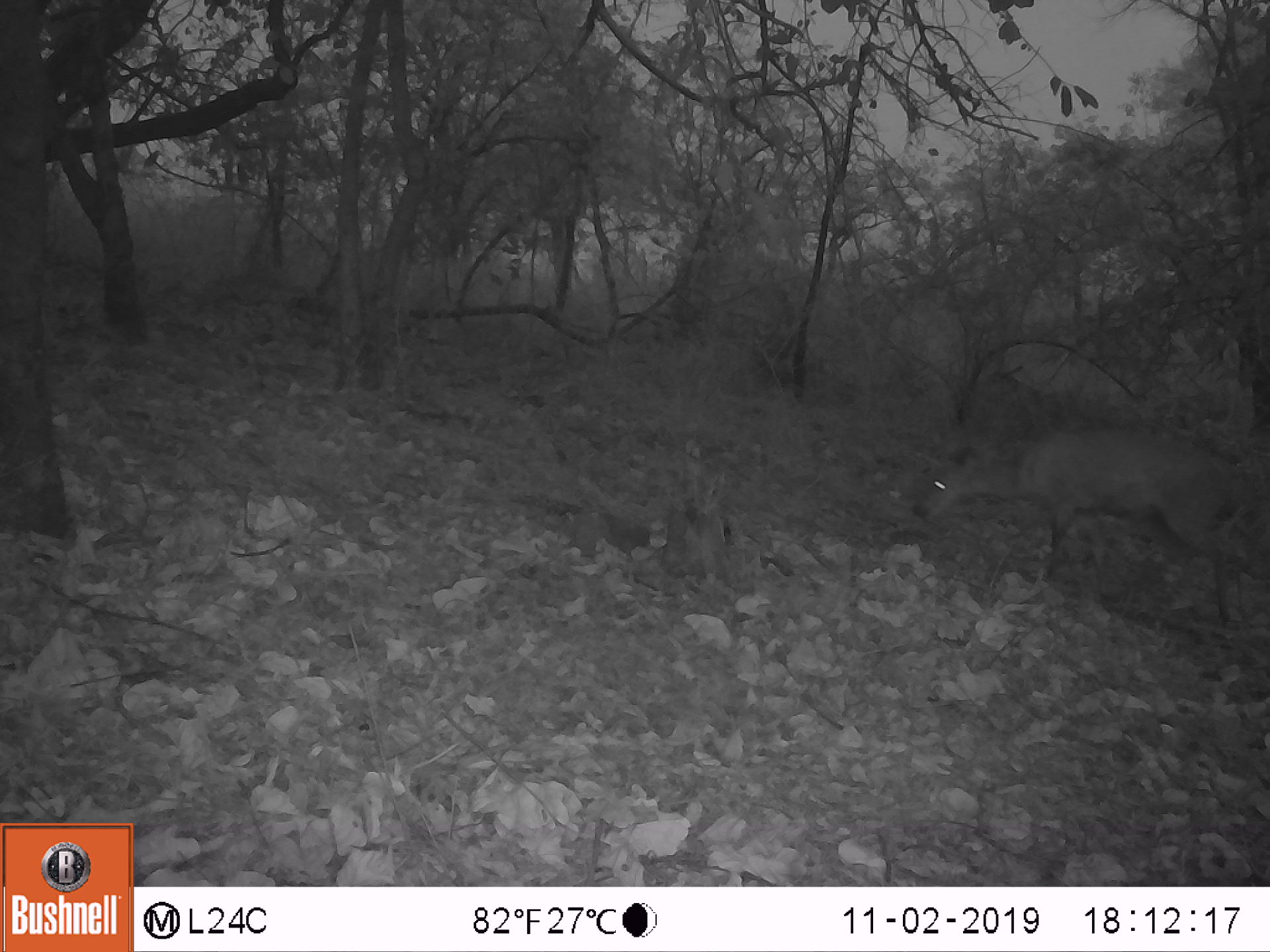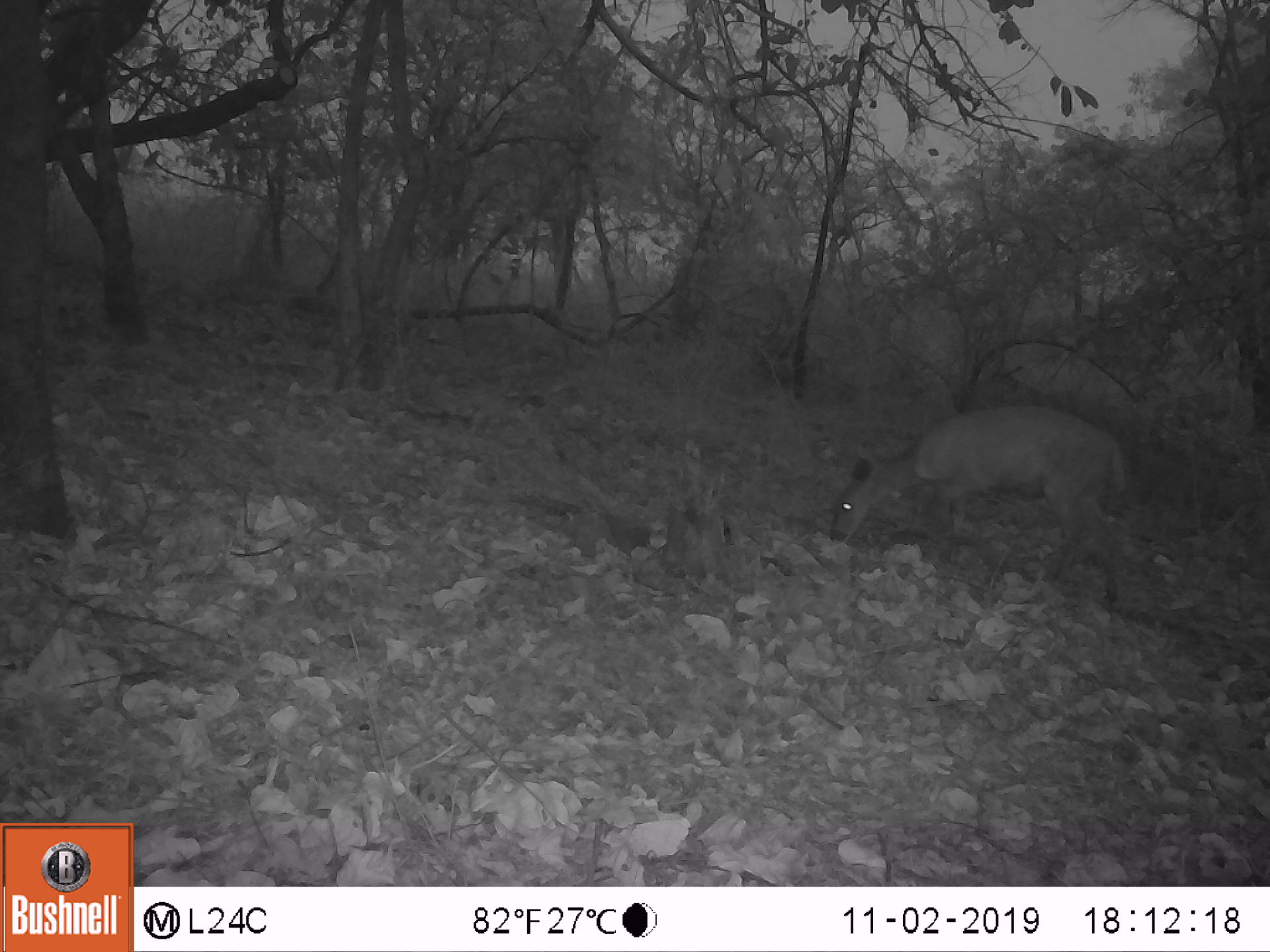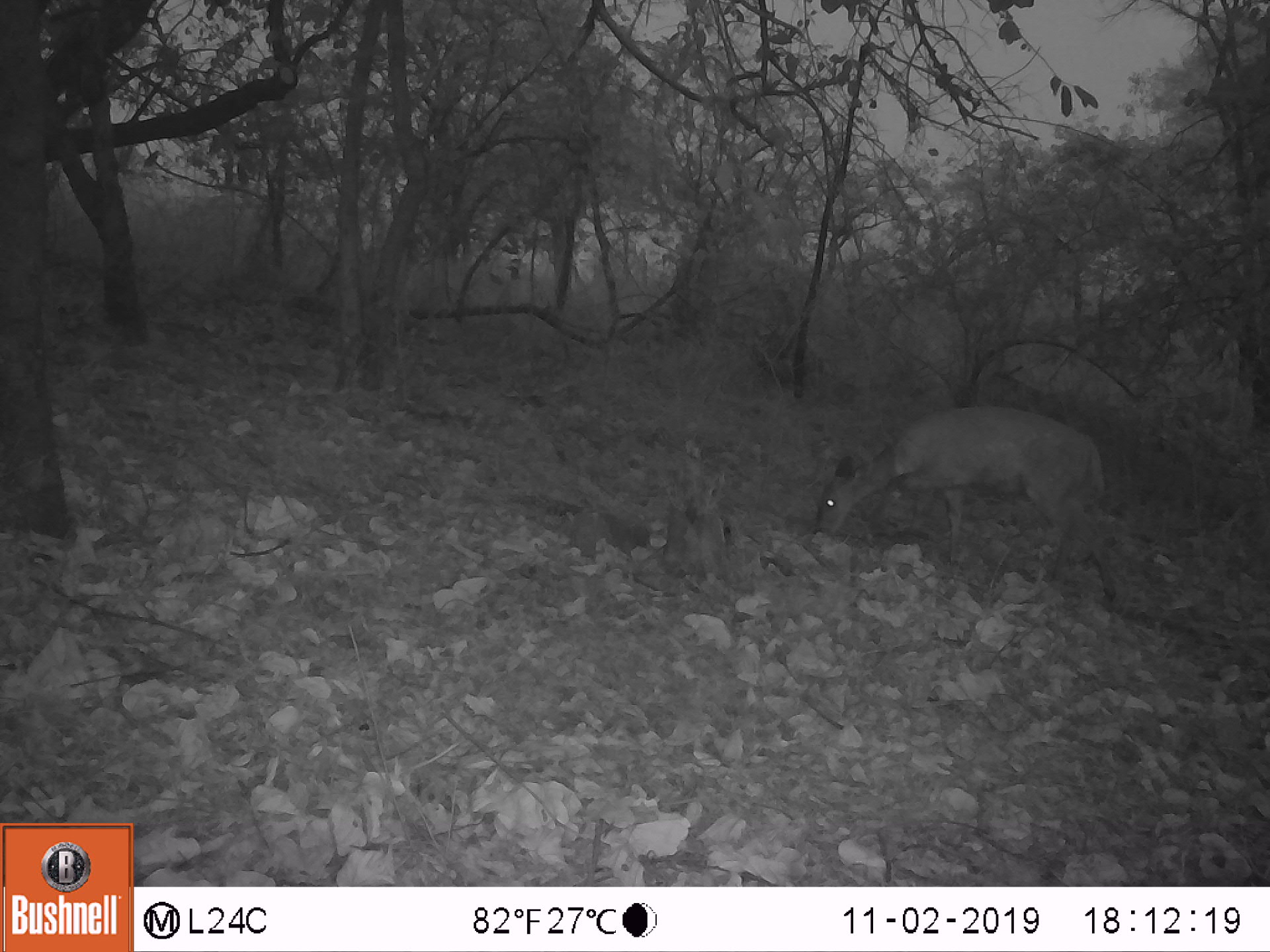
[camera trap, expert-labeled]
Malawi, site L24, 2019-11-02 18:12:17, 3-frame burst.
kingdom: Animalia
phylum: Chordata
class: Mammalia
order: Artiodactyla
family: Bovidae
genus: Tragelaphus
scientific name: Tragelaphus sylvaticus sylvaticus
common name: cape bushbuck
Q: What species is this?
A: Cape bushbuck (Tragelaphus sylvaticus sylvaticus).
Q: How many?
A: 1.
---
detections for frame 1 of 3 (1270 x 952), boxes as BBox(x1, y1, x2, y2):
cape bushbuck: BBox(894, 425, 1264, 690)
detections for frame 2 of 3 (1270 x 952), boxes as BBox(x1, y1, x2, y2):
cape bushbuck: BBox(812, 392, 1141, 626)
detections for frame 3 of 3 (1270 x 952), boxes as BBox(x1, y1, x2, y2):
cape bushbuck: BBox(805, 389, 1133, 623)